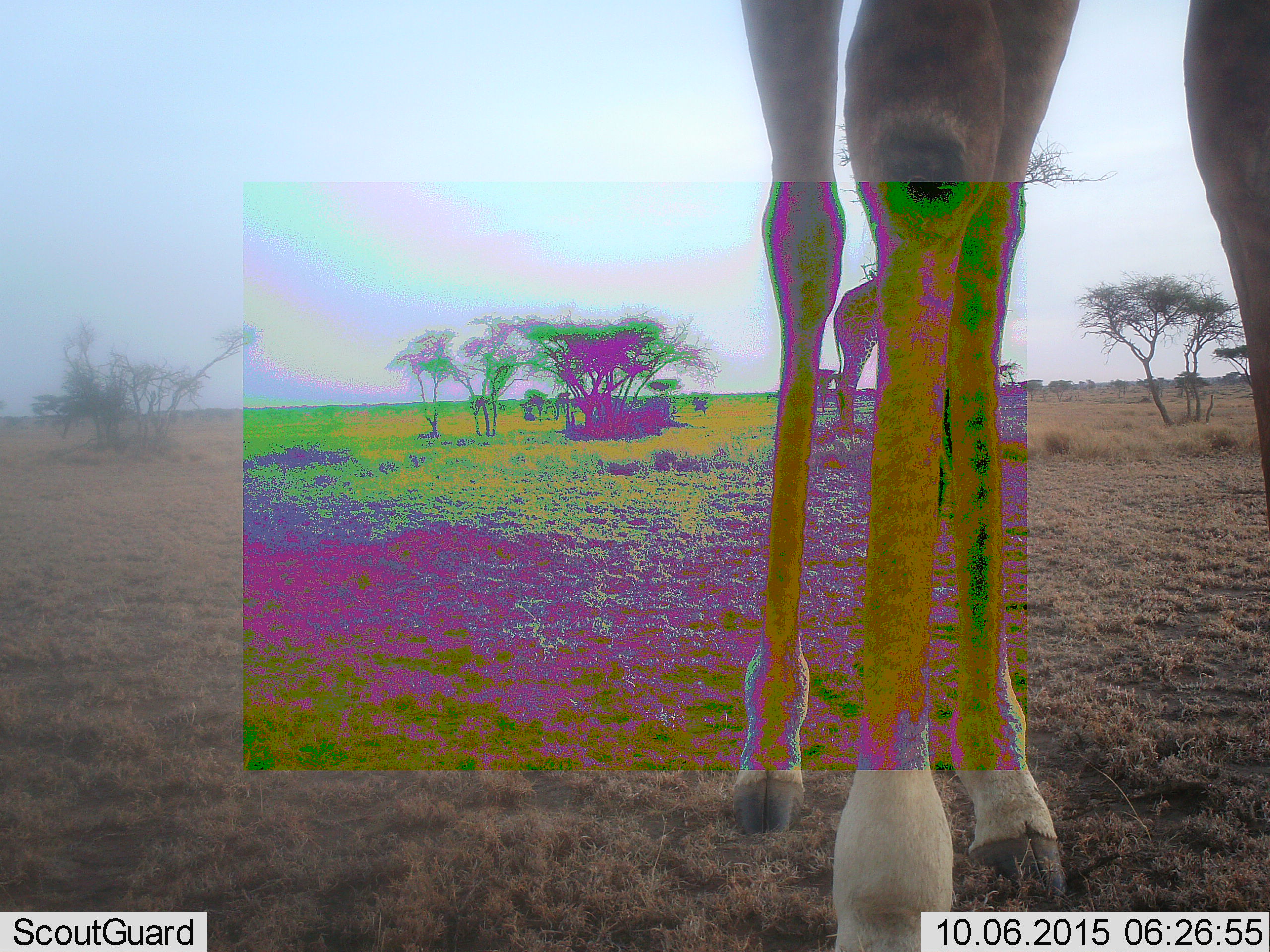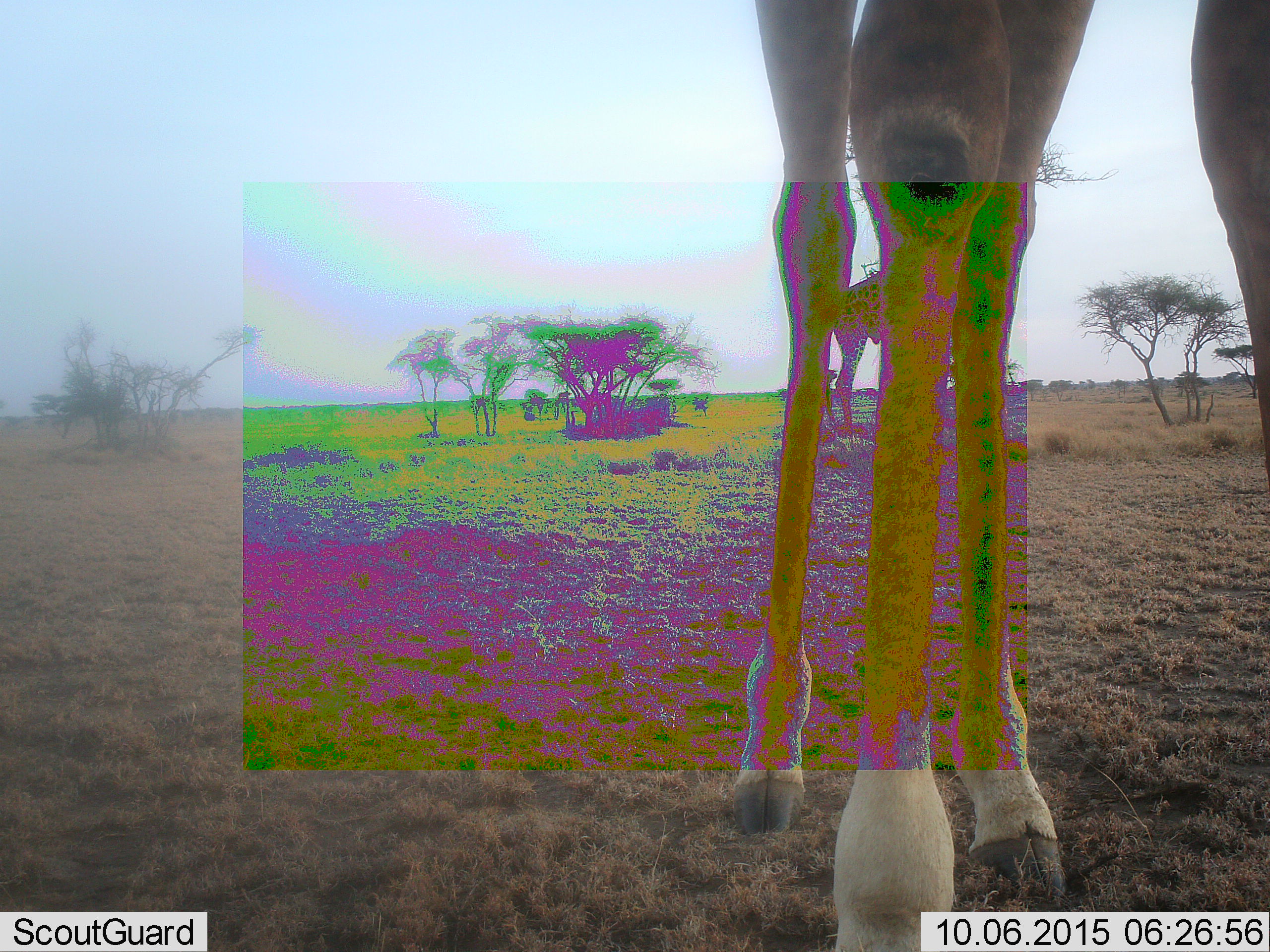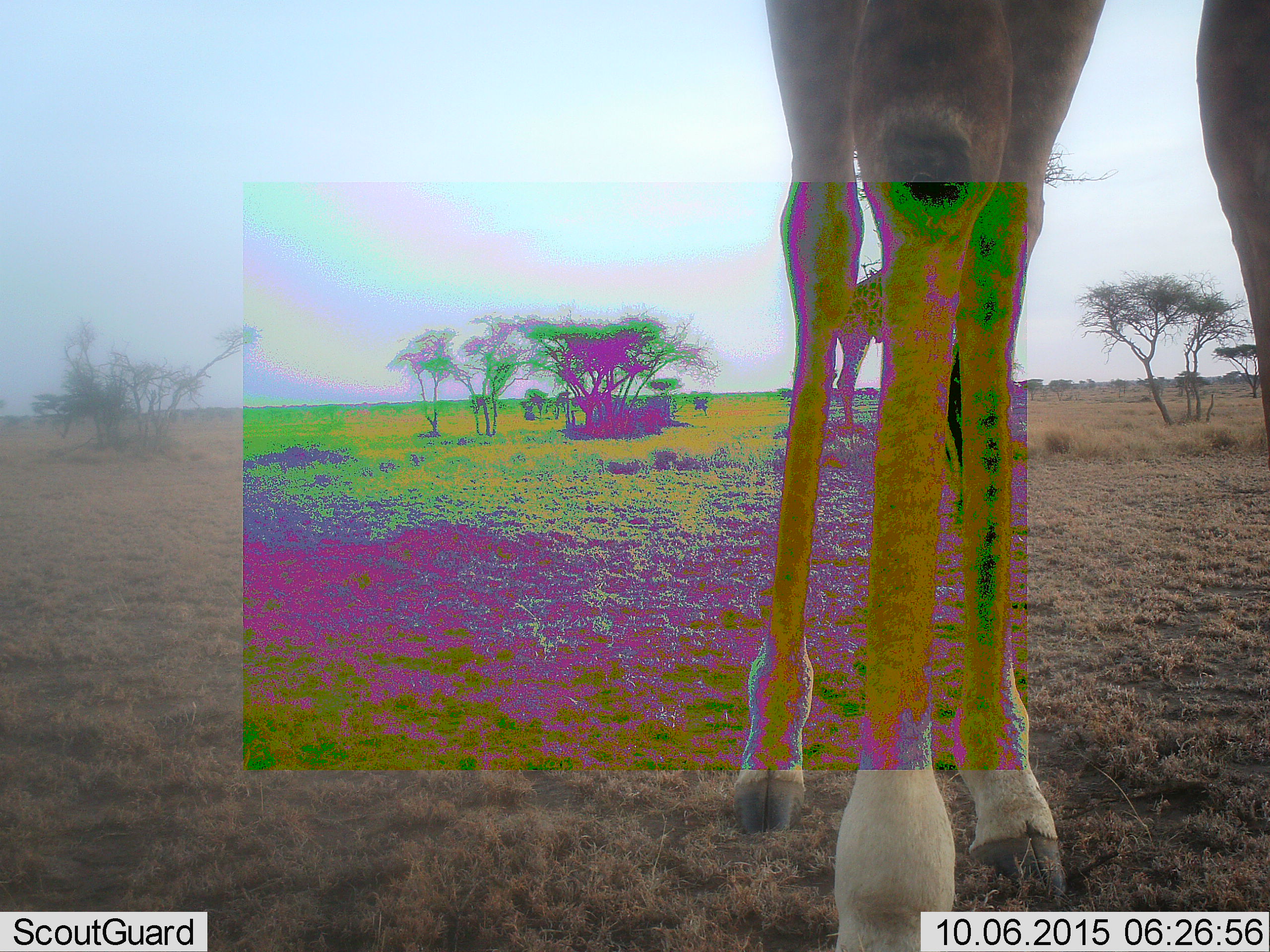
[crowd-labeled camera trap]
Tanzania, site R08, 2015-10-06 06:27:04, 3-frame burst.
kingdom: Animalia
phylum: Chordata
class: Mammalia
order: Artiodactyla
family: Giraffidae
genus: Giraffa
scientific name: Giraffa camelopardalis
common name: giraffe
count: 2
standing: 100%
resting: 0%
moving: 0%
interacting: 0%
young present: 0%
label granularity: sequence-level